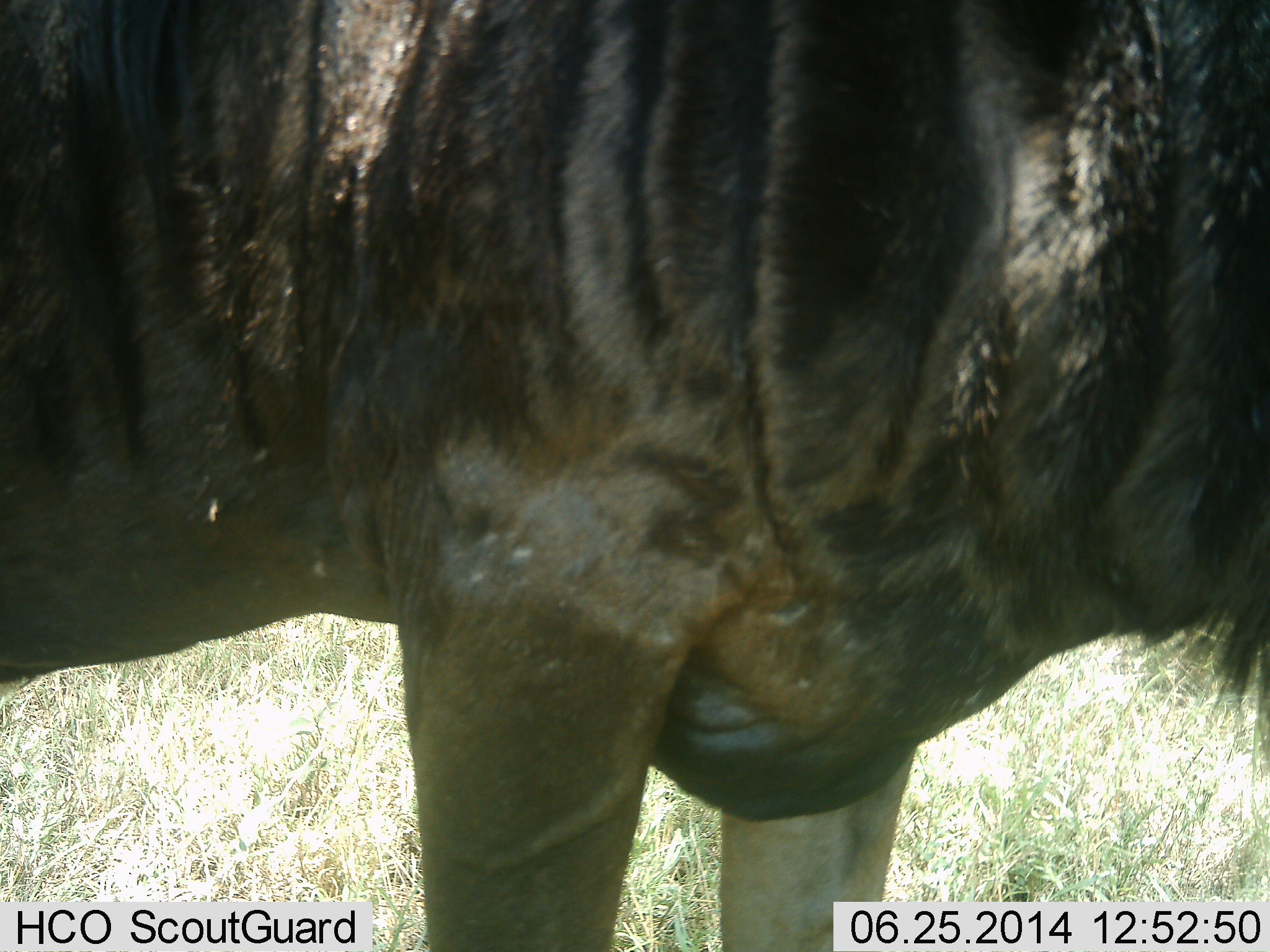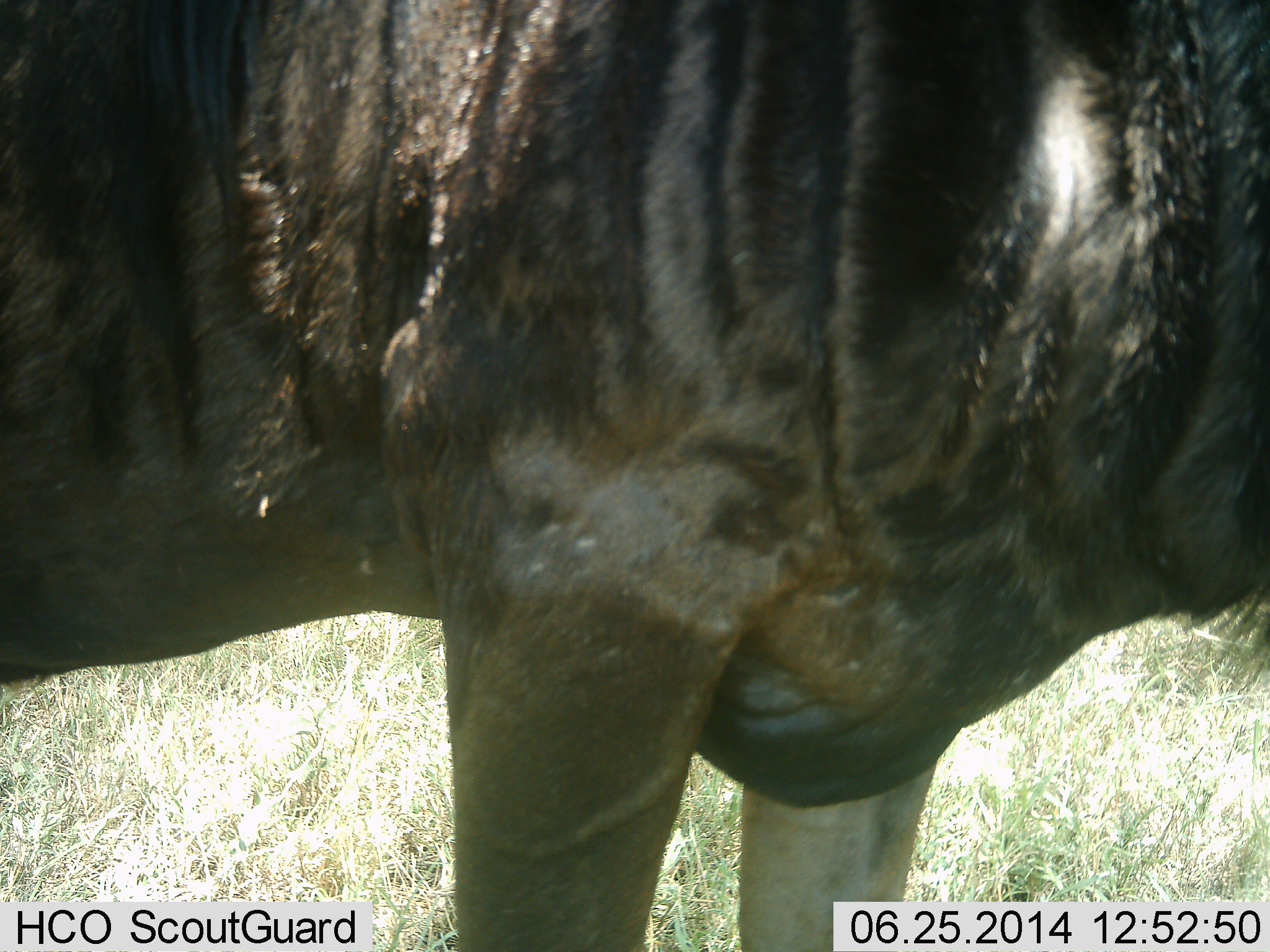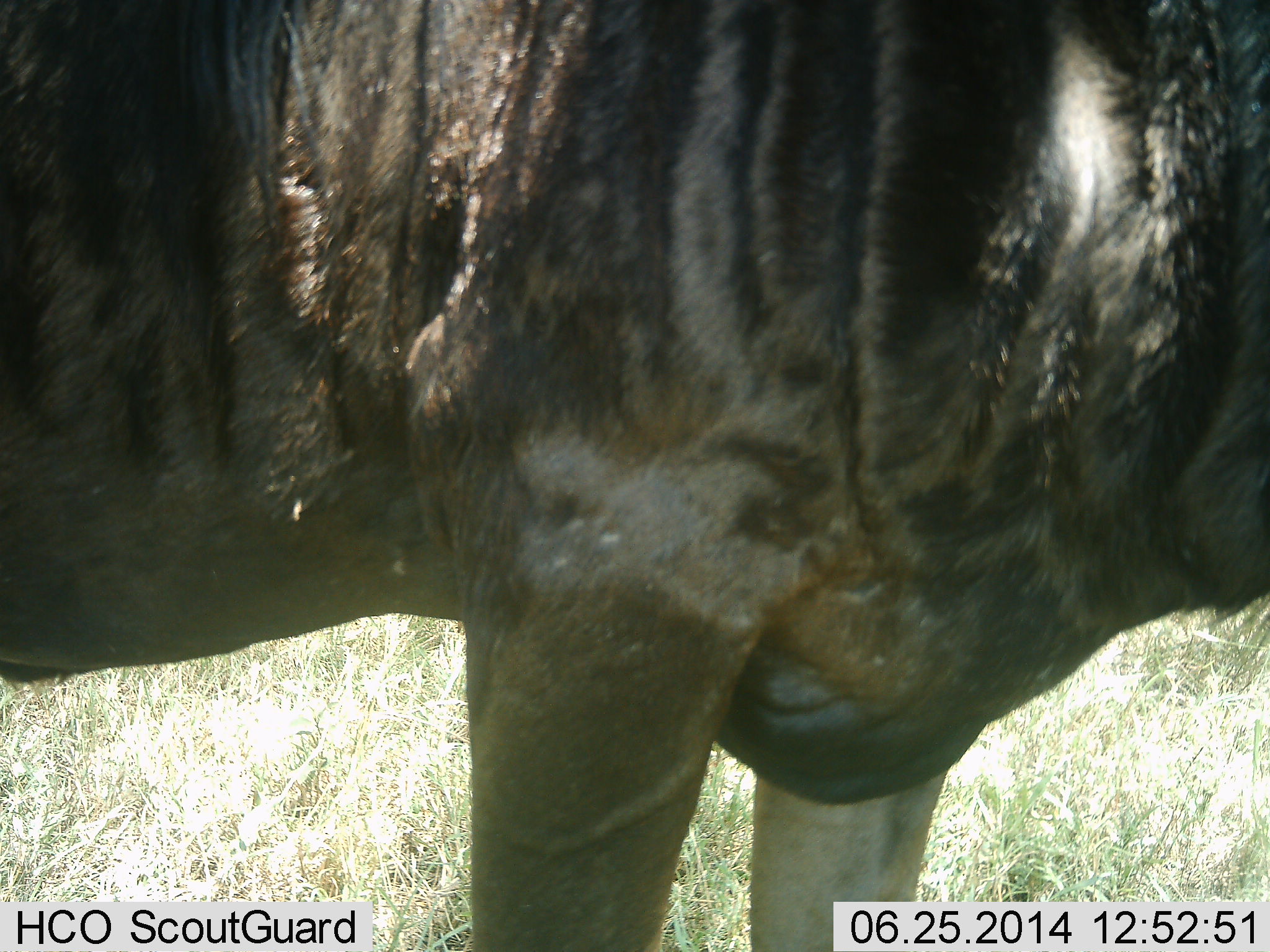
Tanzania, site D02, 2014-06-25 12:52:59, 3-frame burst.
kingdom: Animalia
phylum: Chordata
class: Mammalia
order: Artiodactyla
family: Bovidae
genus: Connochaetes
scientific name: Connochaetes taurinus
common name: blue wildebeest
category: wildebeest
Wildebeest (blue wildebeest) (Connochaetes taurinus), count 1. Behavior (volunteer vote fractions): standing 100%, resting 0%, moving 0%, interacting 0%. Young present (vote fraction): 0%. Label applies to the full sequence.